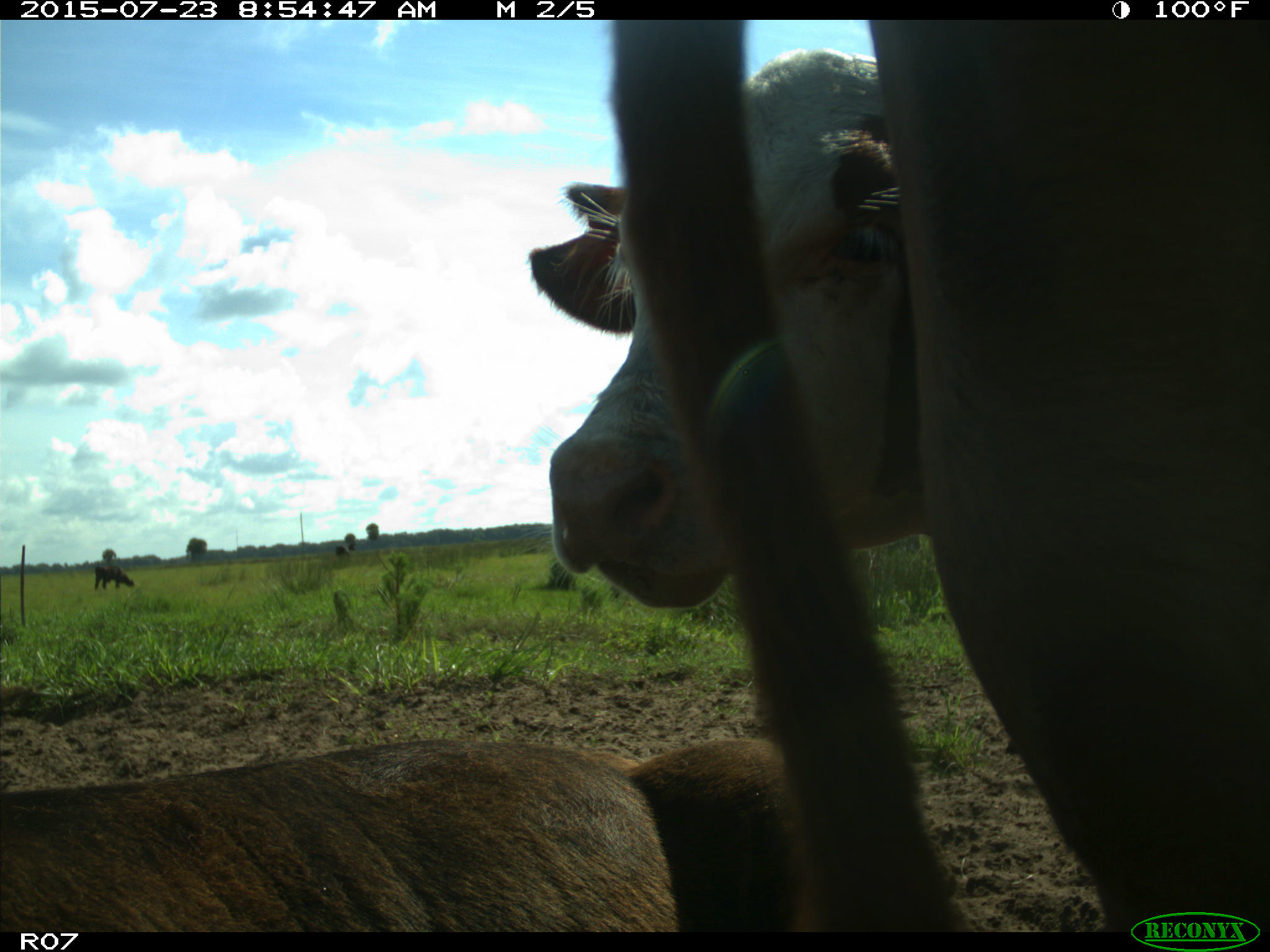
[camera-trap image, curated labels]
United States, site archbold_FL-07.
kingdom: Animalia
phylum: Chordata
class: Mammalia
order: Artiodactyla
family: Bovidae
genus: Bos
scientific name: Bos taurus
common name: domestic cow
Bos taurus (domestic cow).